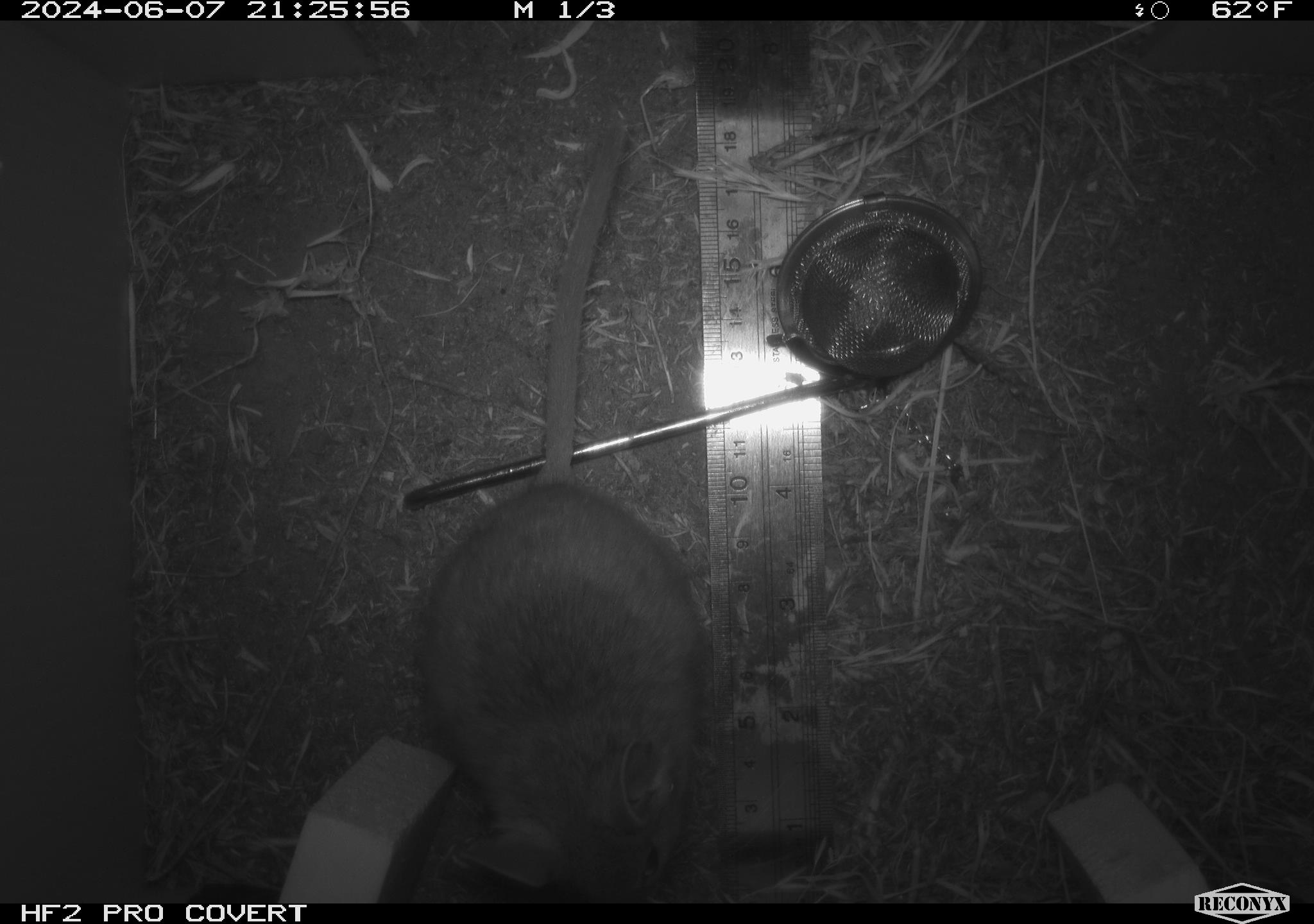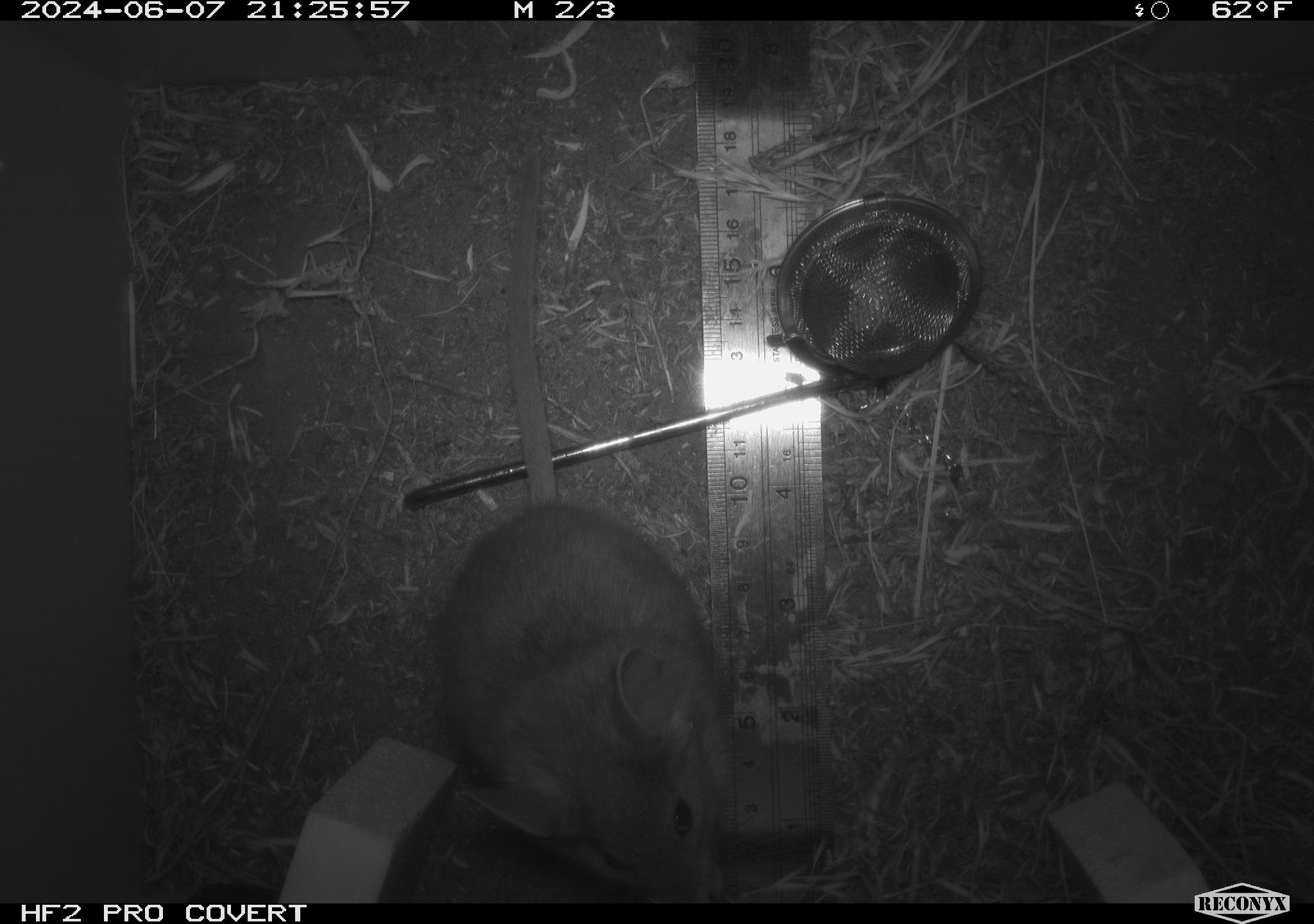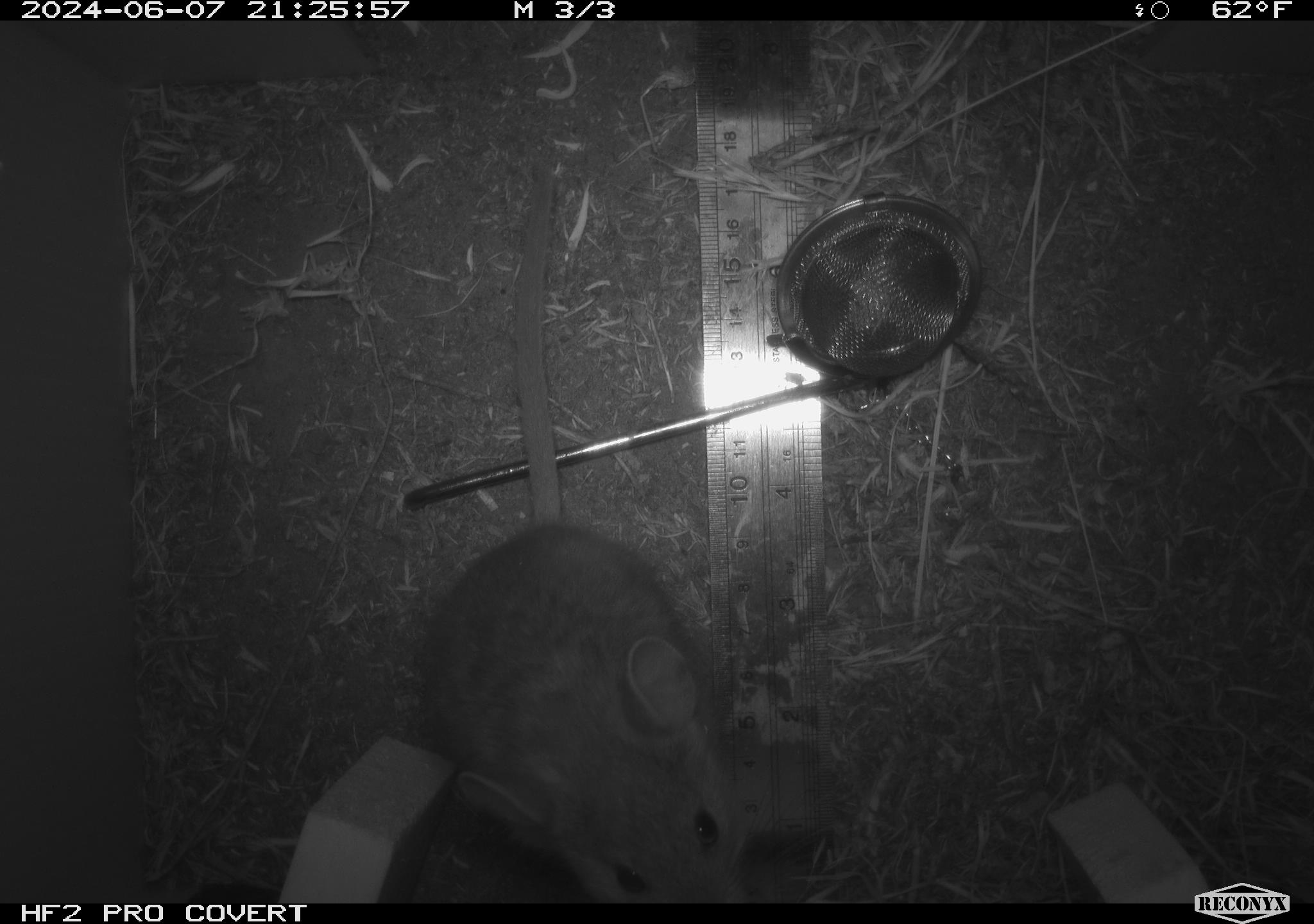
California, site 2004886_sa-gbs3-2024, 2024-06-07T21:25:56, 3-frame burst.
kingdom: Animalia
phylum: Chordata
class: Mammalia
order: Rodentia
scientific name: Rodentia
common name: woodrat or rat or mouse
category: woodrat or rat or mouse species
Woodrat or rat or mouse species (woodrat or rat or mouse) (Rodentia).